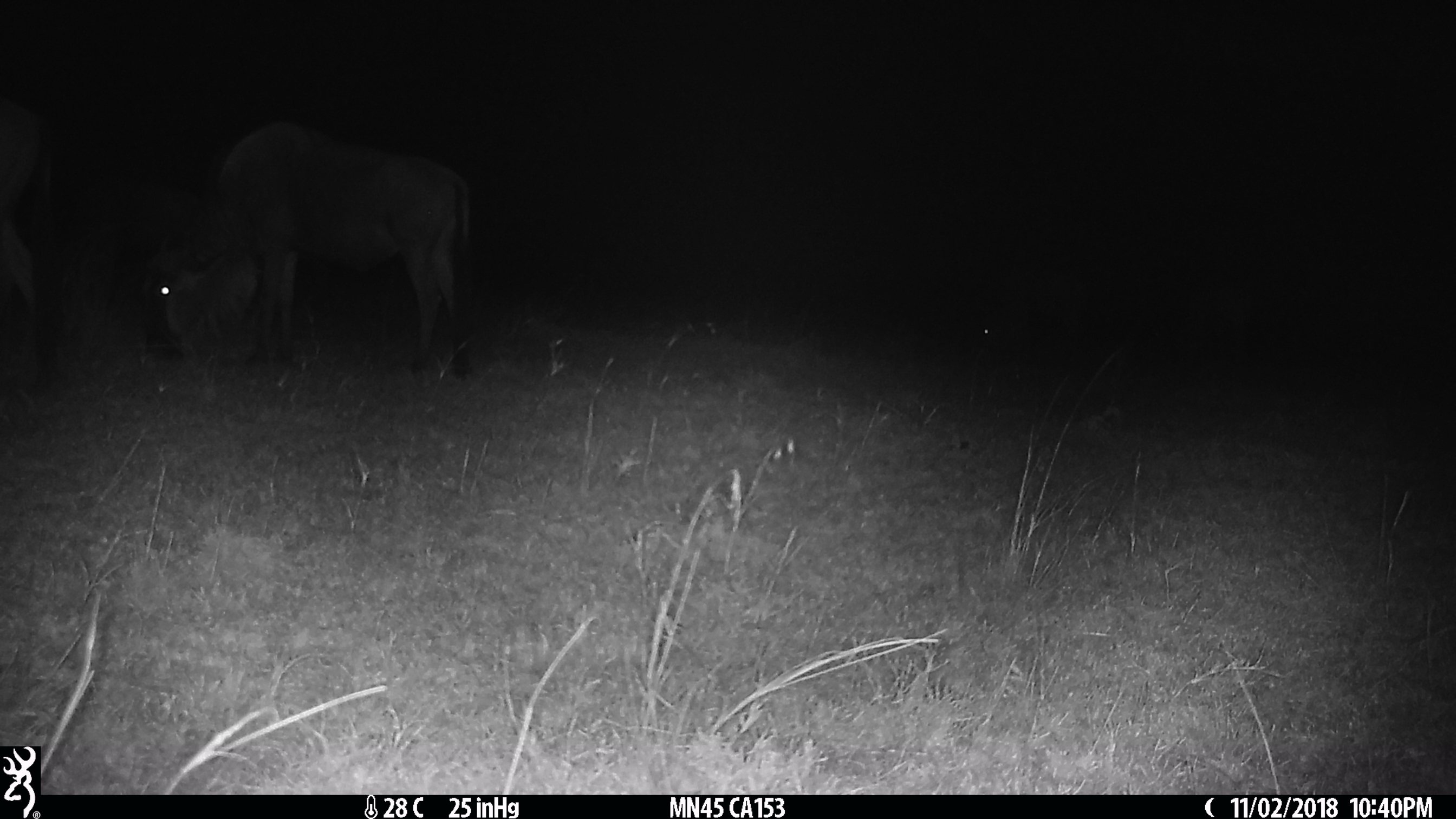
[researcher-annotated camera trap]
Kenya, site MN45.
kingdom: Animalia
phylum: Chordata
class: Mammalia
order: Artiodactyla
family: Bovidae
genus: Connochaetes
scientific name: Connochaetes taurinus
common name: blue wildebeest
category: wildebeest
Wildebeest (blue wildebeest) (Connochaetes taurinus).